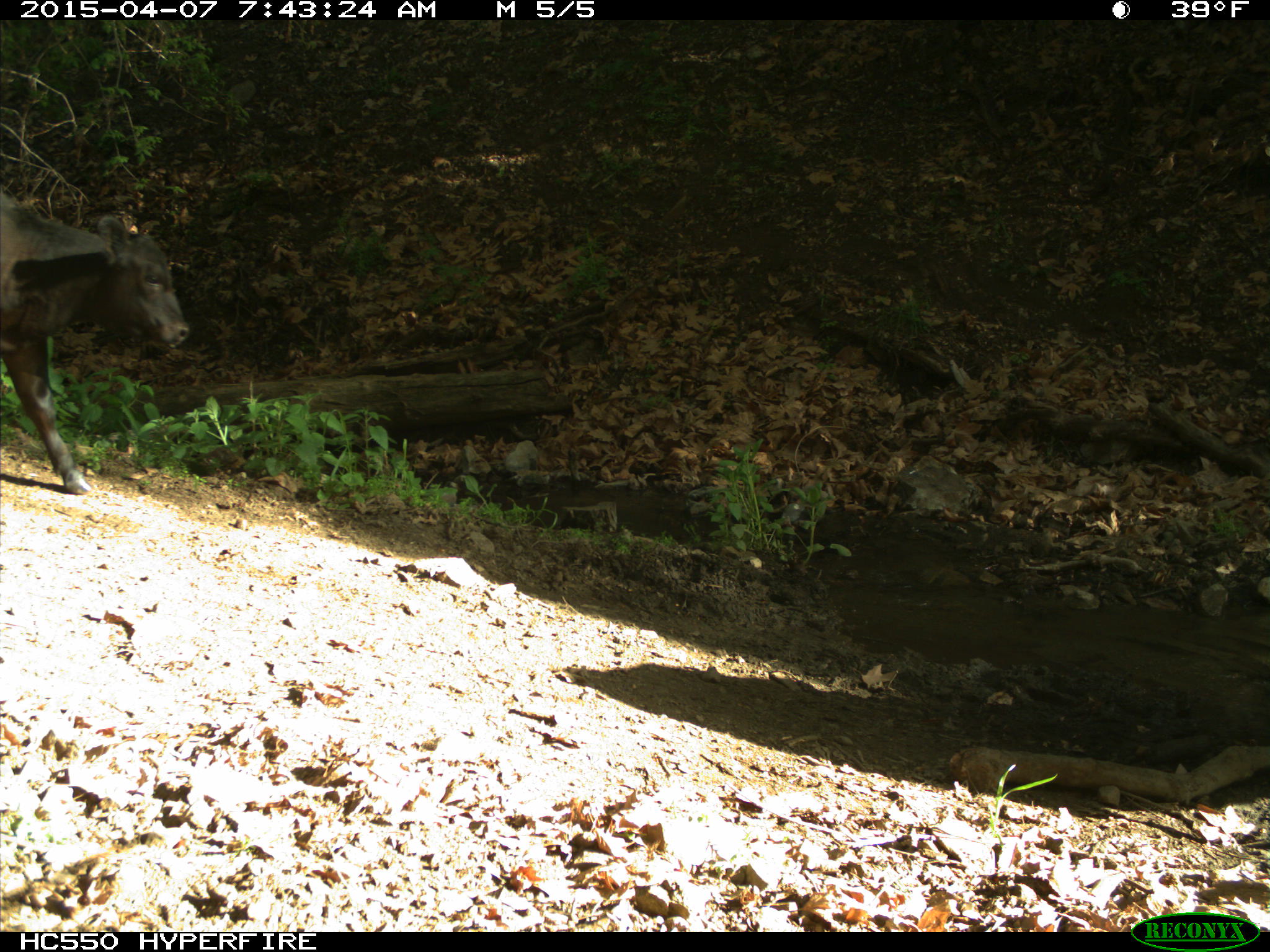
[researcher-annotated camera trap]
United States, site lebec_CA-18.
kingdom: Animalia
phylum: Chordata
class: Mammalia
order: Artiodactyla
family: Bovidae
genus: Bos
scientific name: Bos taurus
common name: domestic cow